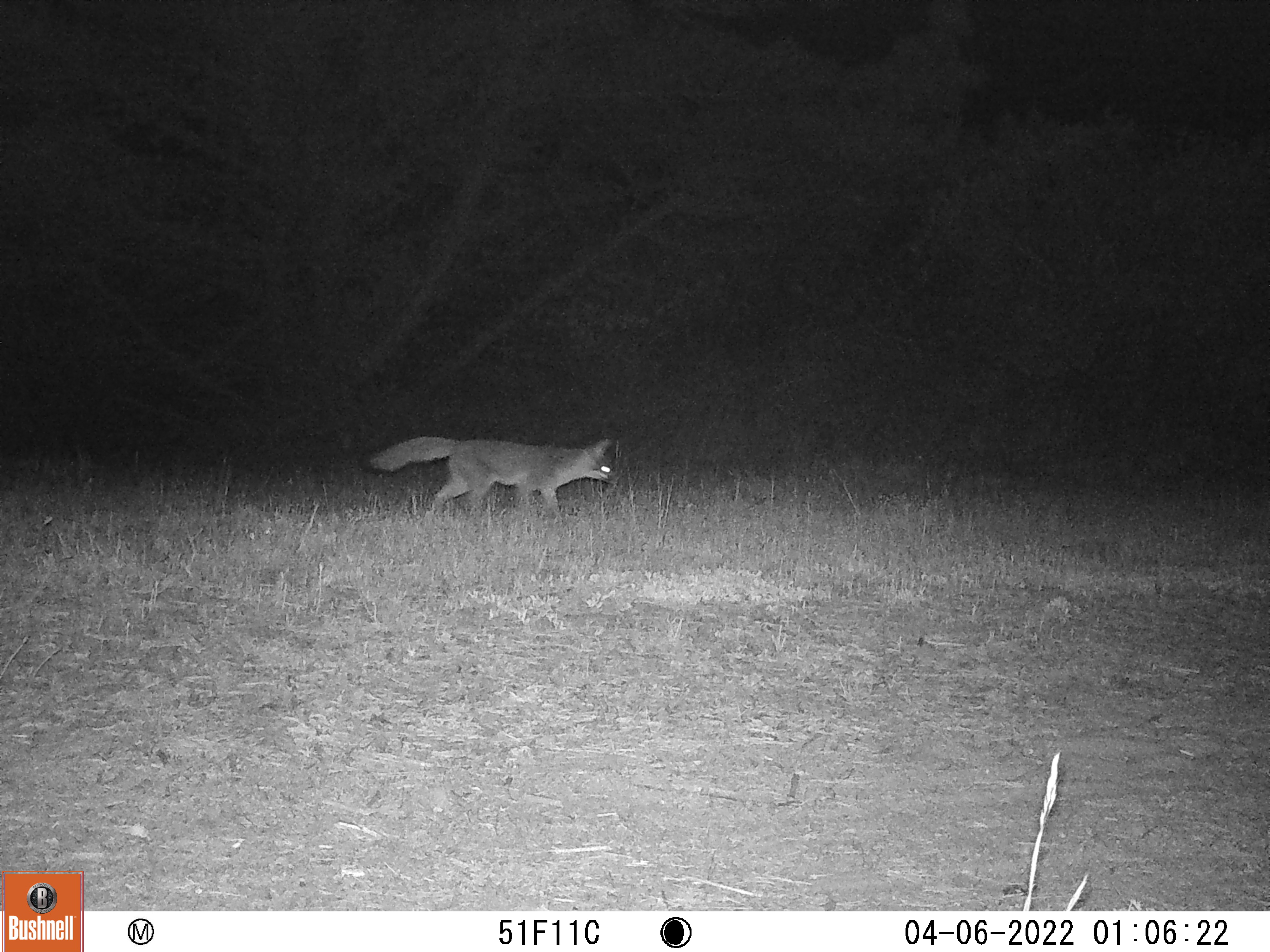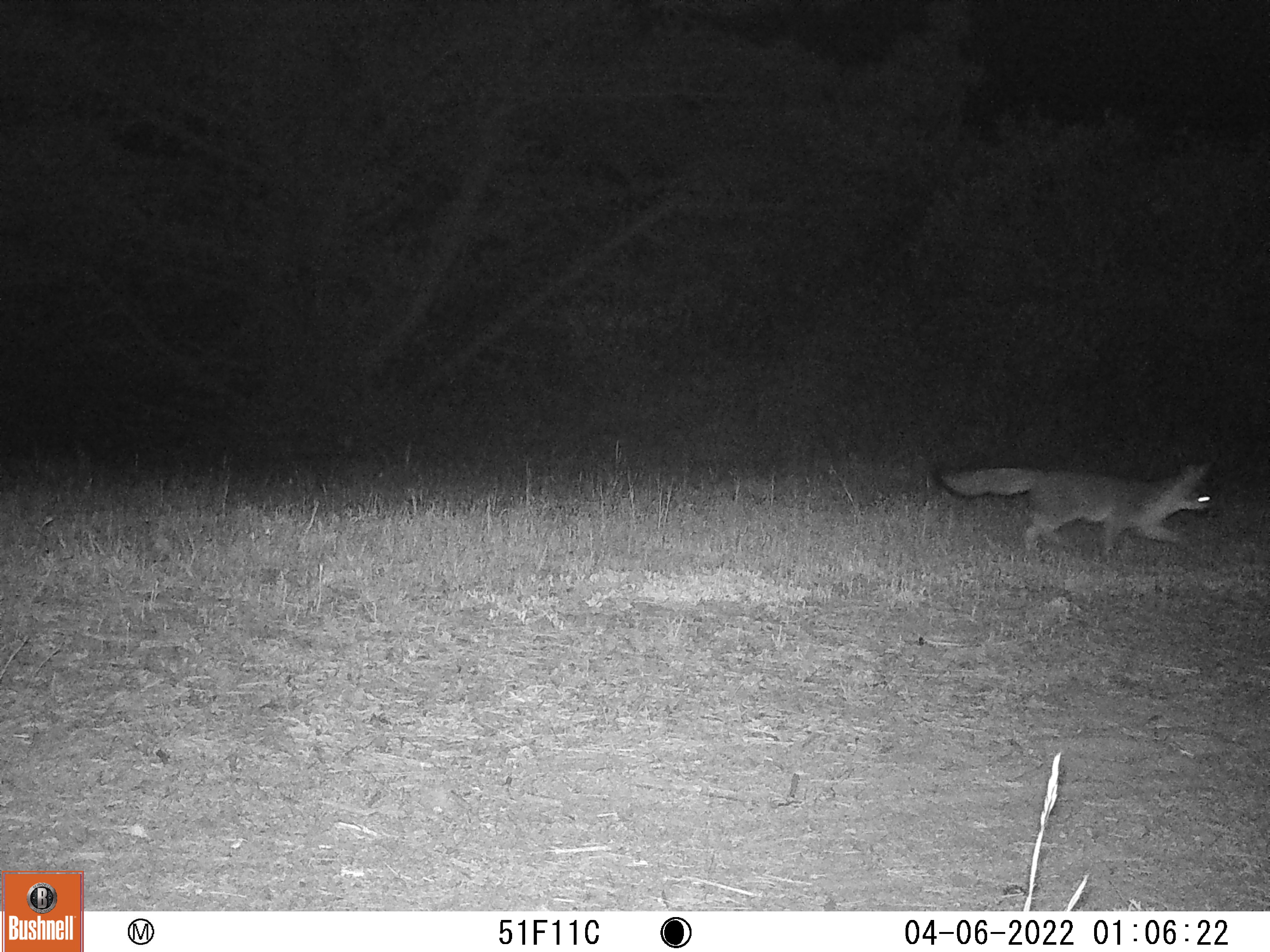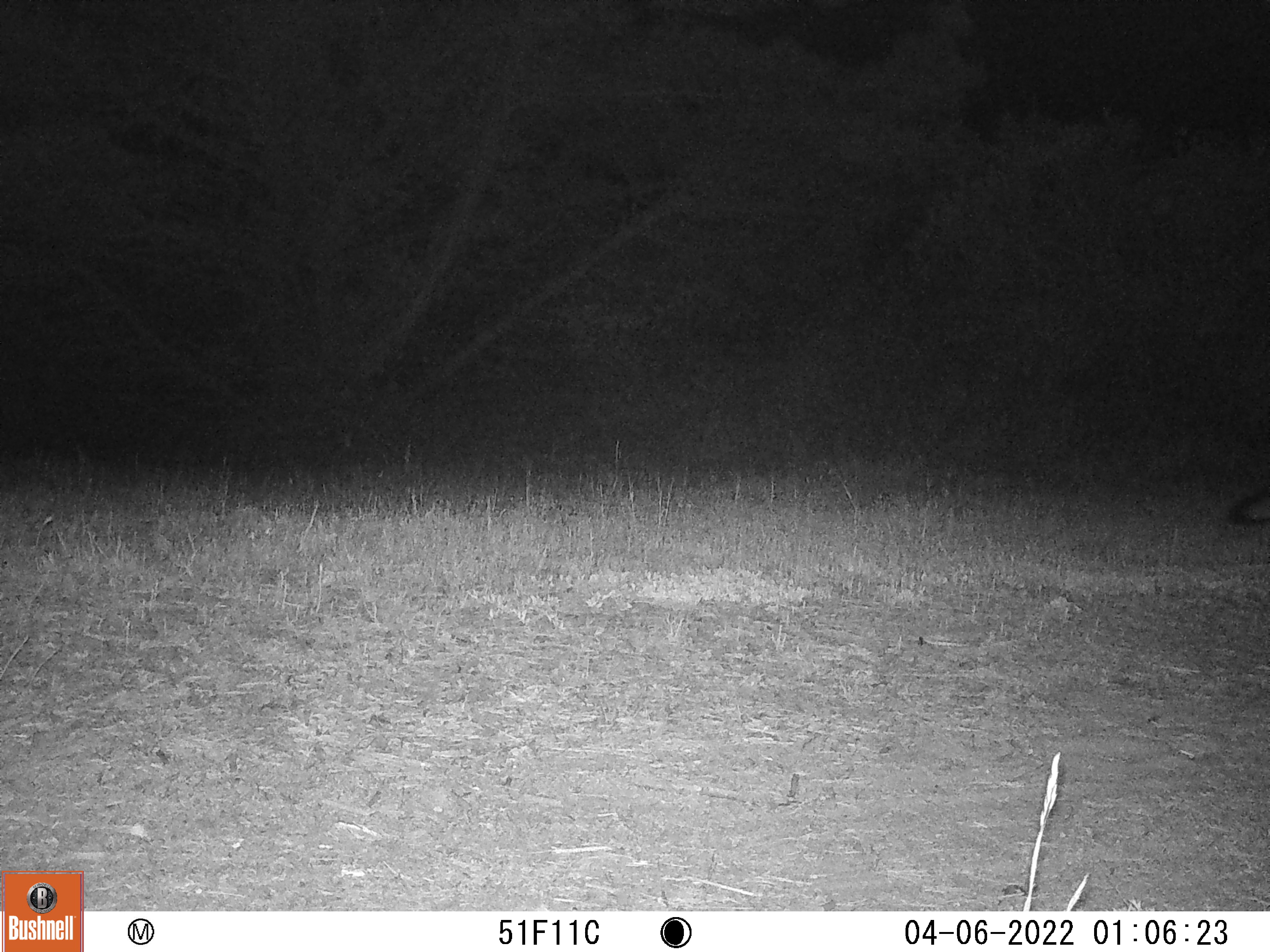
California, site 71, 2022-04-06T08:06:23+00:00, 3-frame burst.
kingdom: Animalia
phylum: Chordata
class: Mammalia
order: Carnivora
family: Canidae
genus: Urocyon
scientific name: Urocyon cinereoargenteus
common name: gray fox